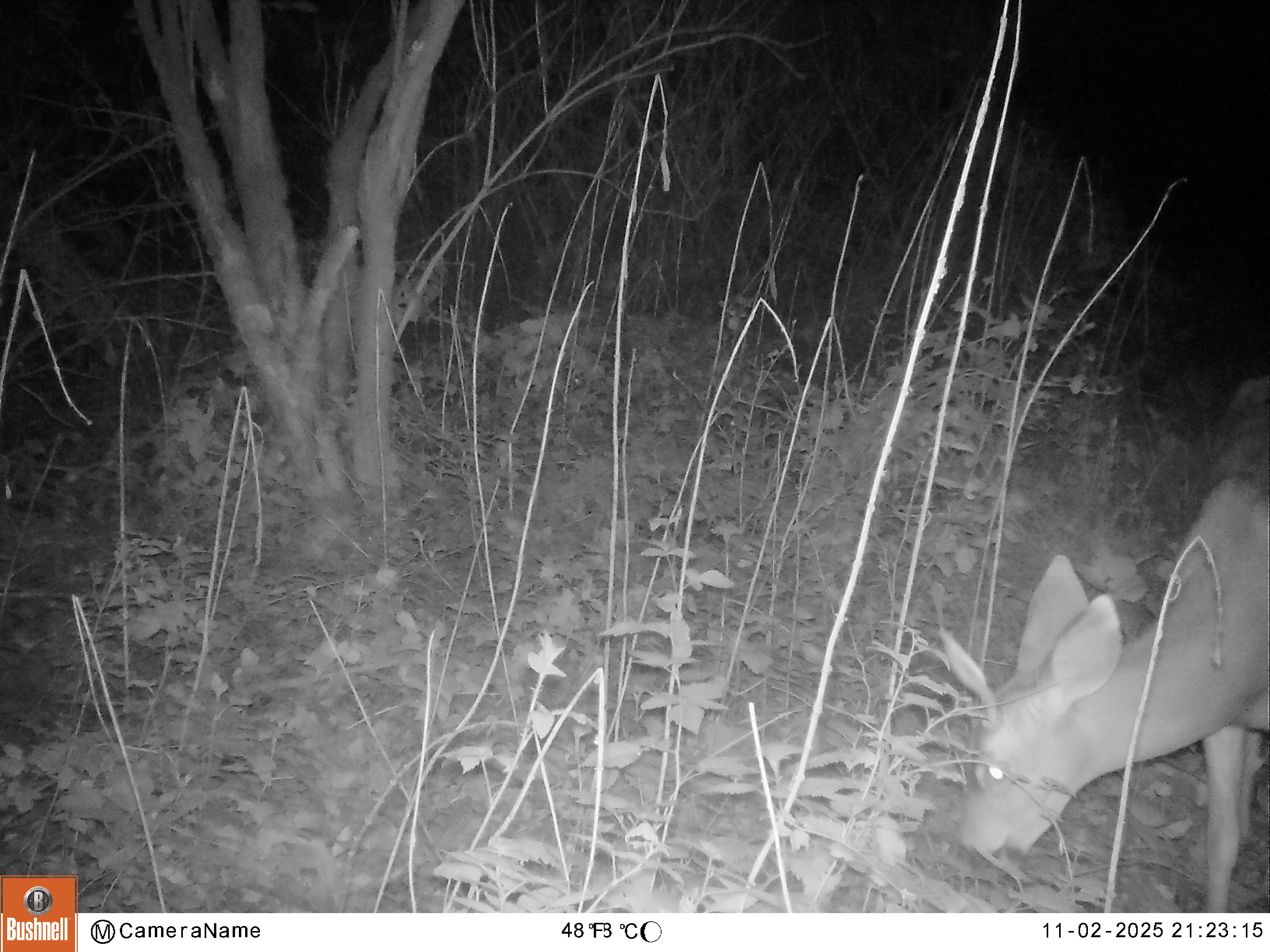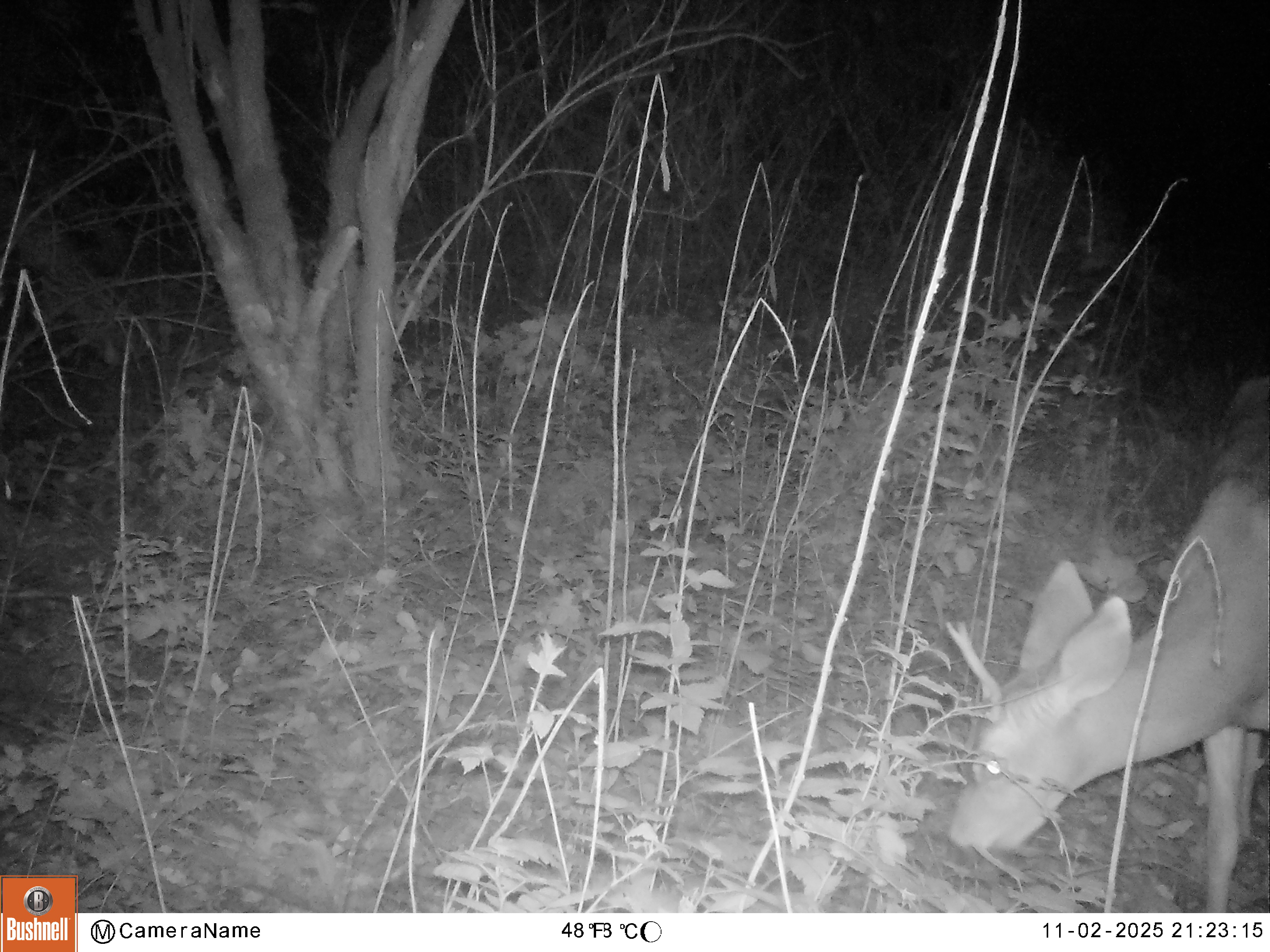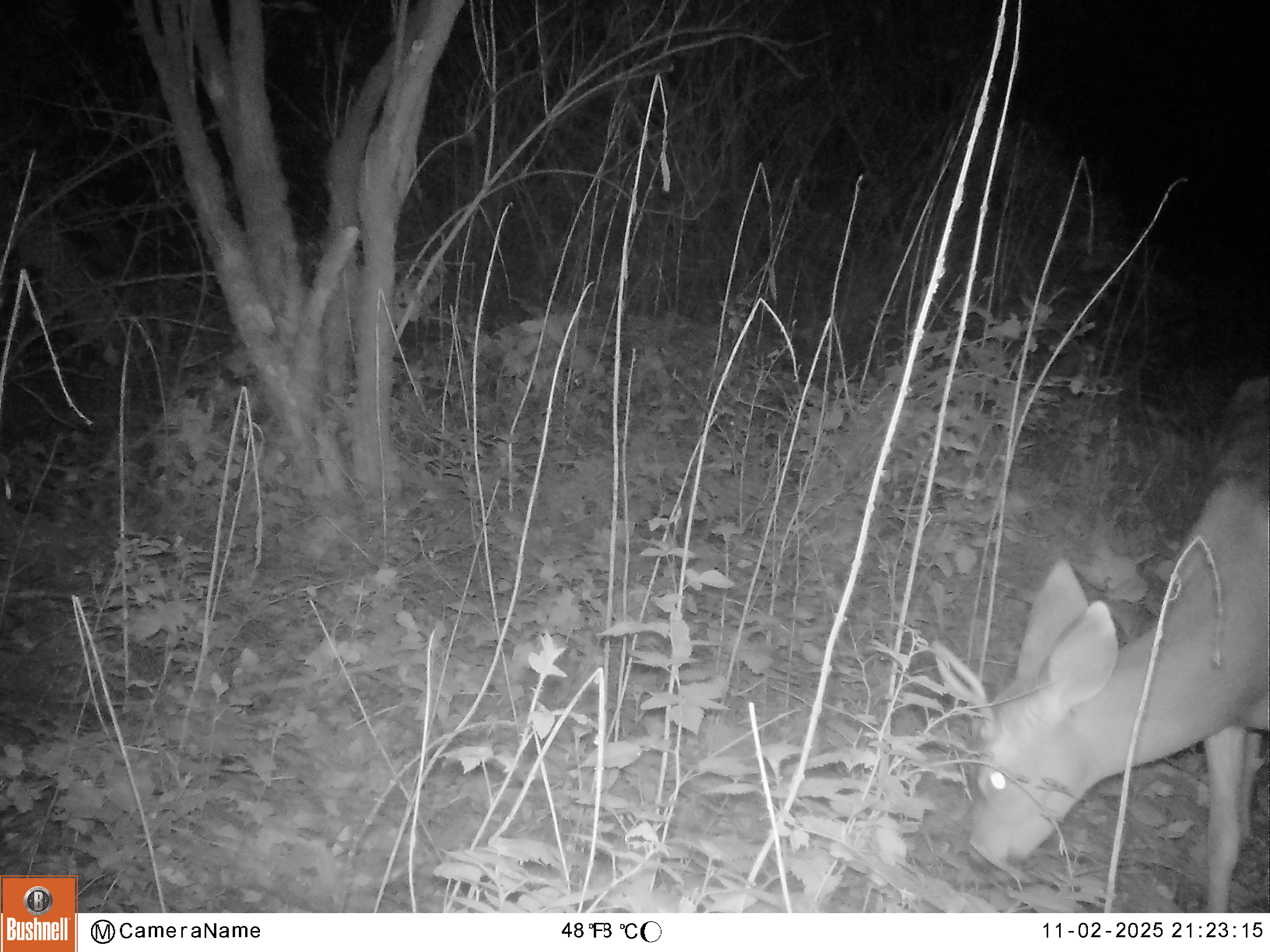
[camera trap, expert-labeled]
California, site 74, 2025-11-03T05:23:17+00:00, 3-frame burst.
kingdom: Animalia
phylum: Chordata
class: Mammalia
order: Artiodactyla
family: Cervidae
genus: Odocoileus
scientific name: Odocoileus hemionus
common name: mule deer